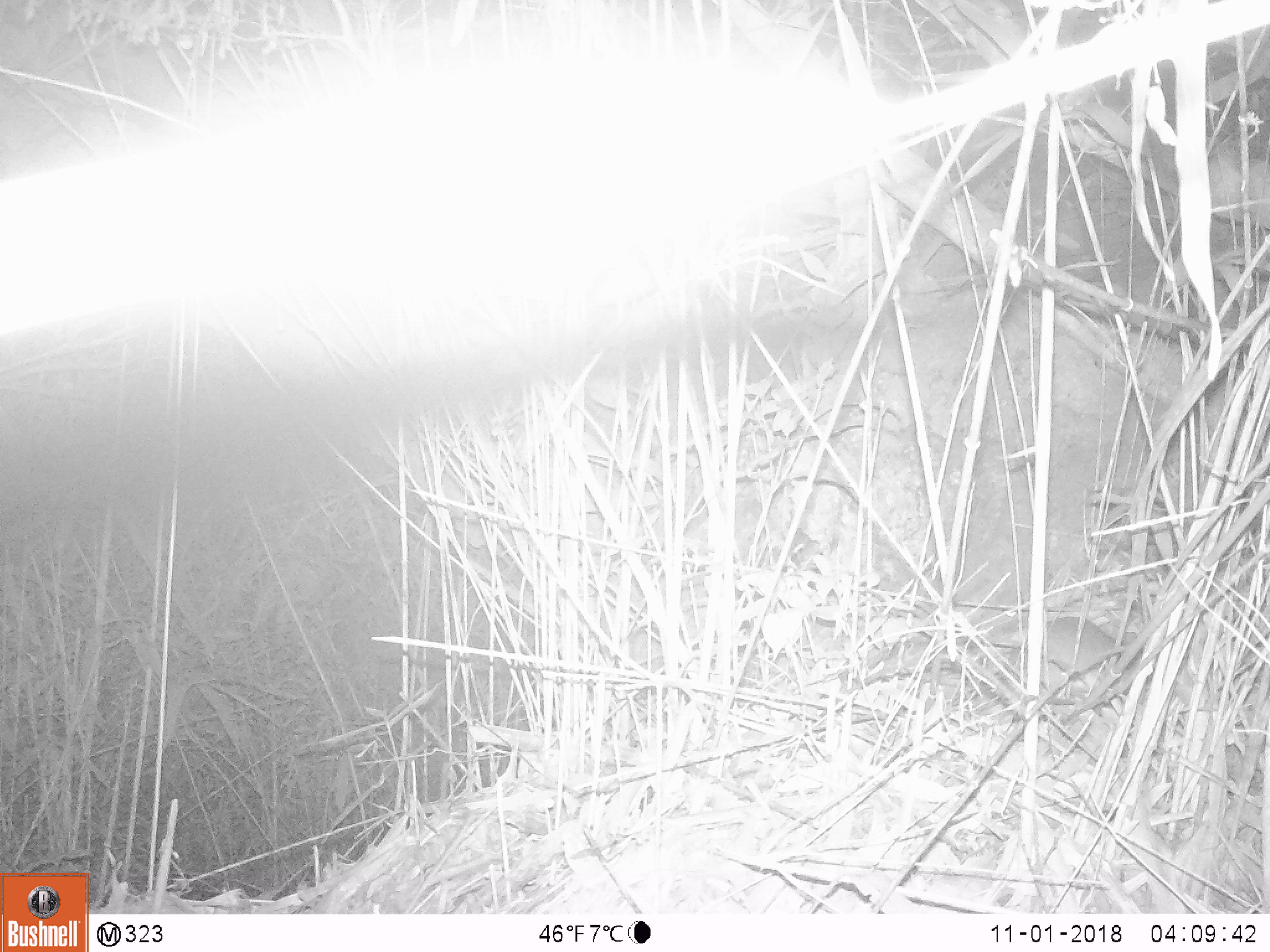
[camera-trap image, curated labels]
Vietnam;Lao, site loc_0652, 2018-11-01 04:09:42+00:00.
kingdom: Animalia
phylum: Chordata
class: Mammalia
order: Rodentia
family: Muridae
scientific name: Muridae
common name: old-world mice and rats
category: unidentified murid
Unidentified murid (old-world mice and rats) (Muridae). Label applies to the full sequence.